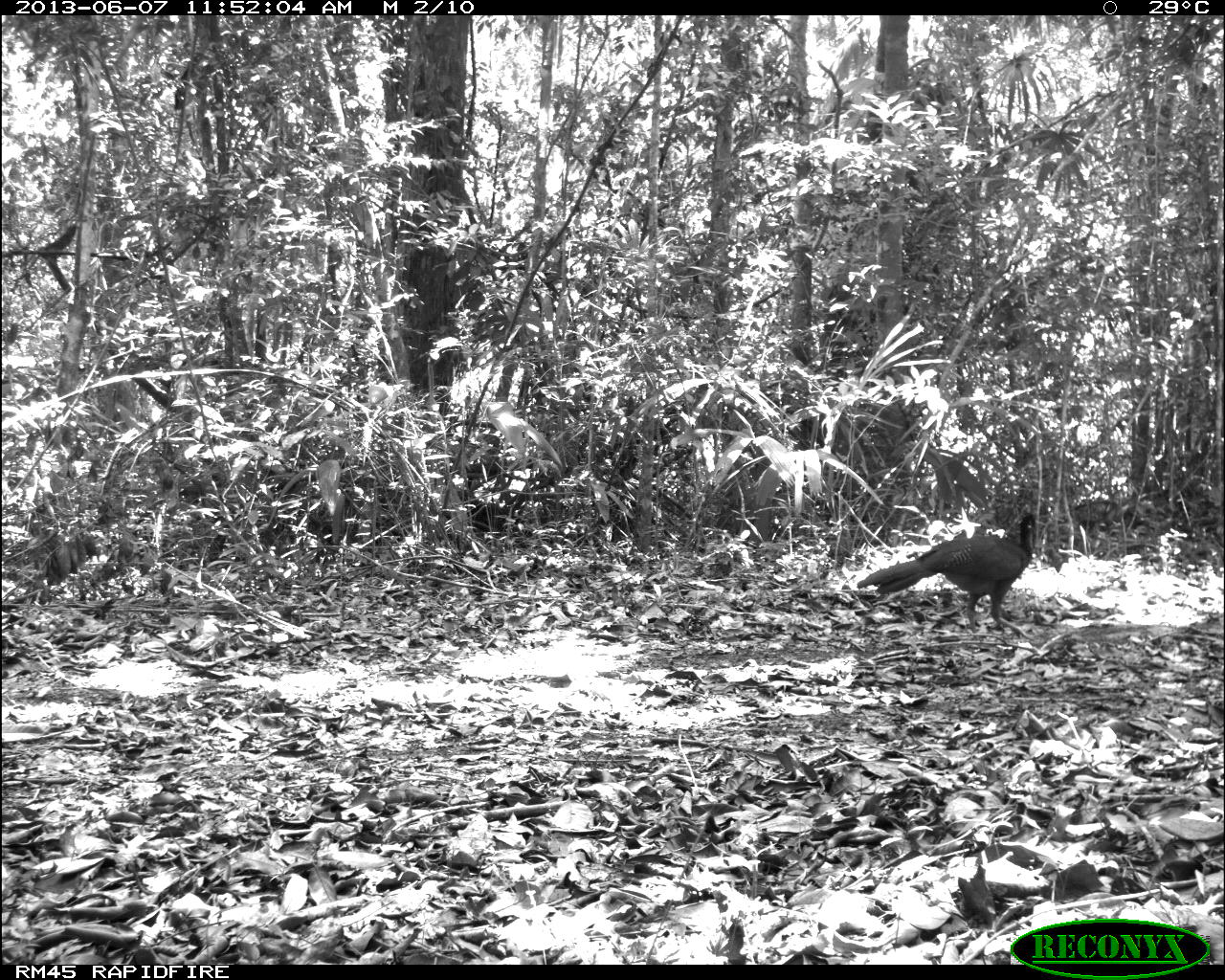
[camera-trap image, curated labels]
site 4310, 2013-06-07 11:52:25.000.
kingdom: Animalia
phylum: Chordata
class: Aves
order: Galliformes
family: Cracidae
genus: Crax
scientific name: Crax rubra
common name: great curassow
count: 1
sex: female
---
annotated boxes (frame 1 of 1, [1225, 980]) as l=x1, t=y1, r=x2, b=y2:
crax rubra: l=856, t=512, r=1036, b=643